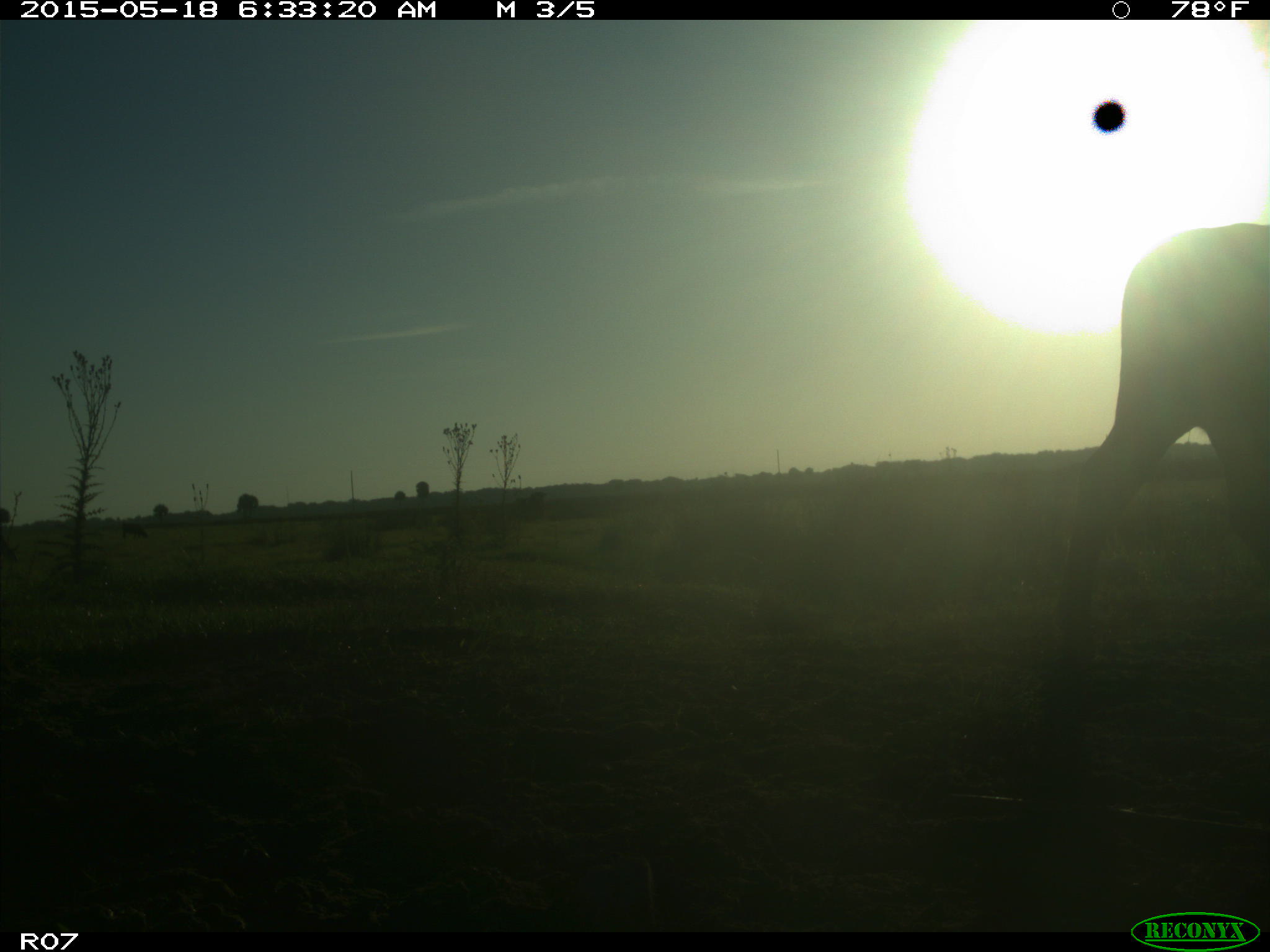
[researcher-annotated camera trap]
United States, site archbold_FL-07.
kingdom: Animalia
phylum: Chordata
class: Mammalia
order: Artiodactyla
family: Bovidae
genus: Bos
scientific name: Bos taurus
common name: domestic cow